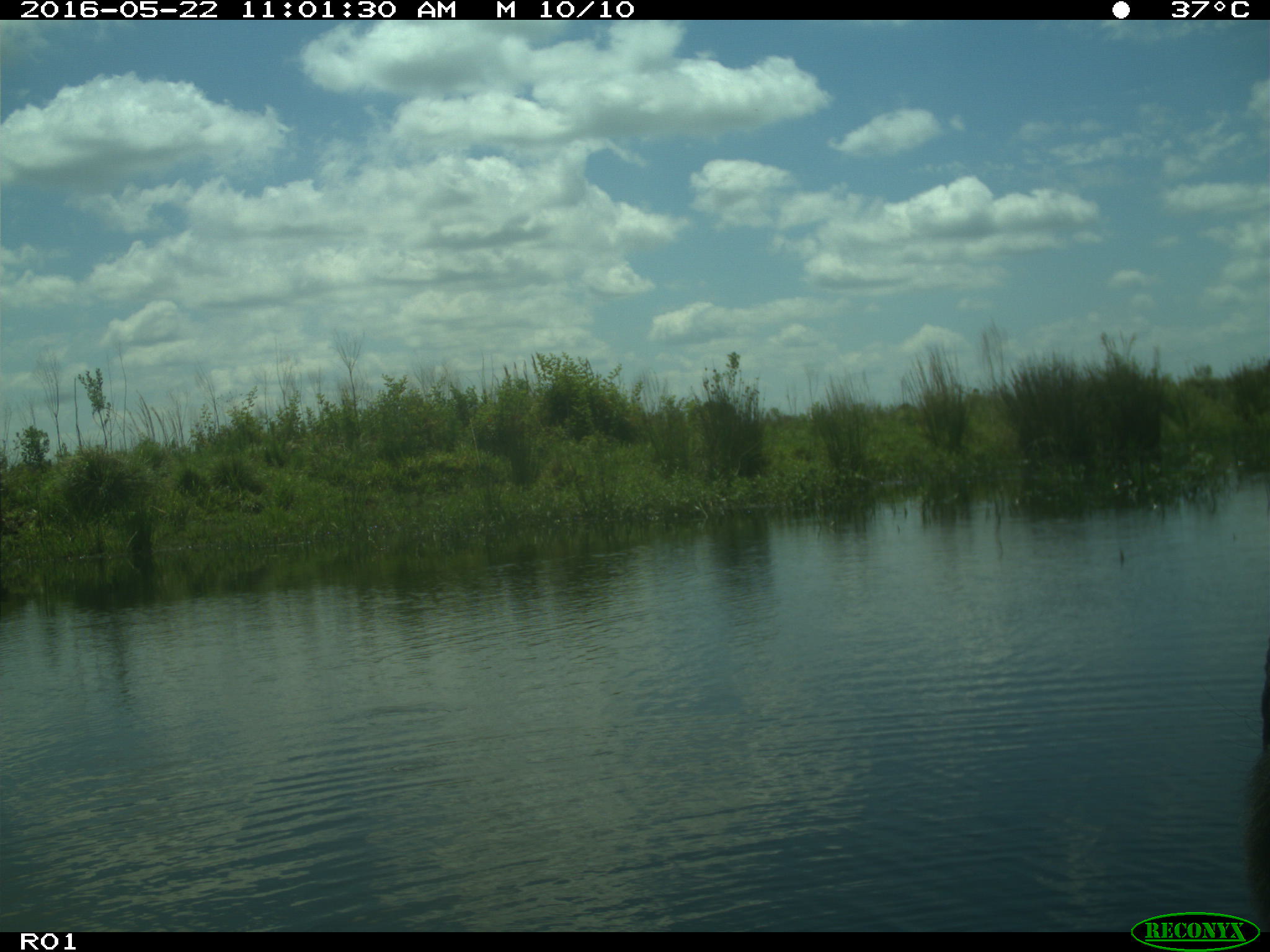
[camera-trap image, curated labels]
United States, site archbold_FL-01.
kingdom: Animalia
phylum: Chordata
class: Mammalia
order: Artiodactyla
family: Bovidae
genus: Bos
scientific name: Bos taurus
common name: domestic cow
Bos taurus (domestic cow).